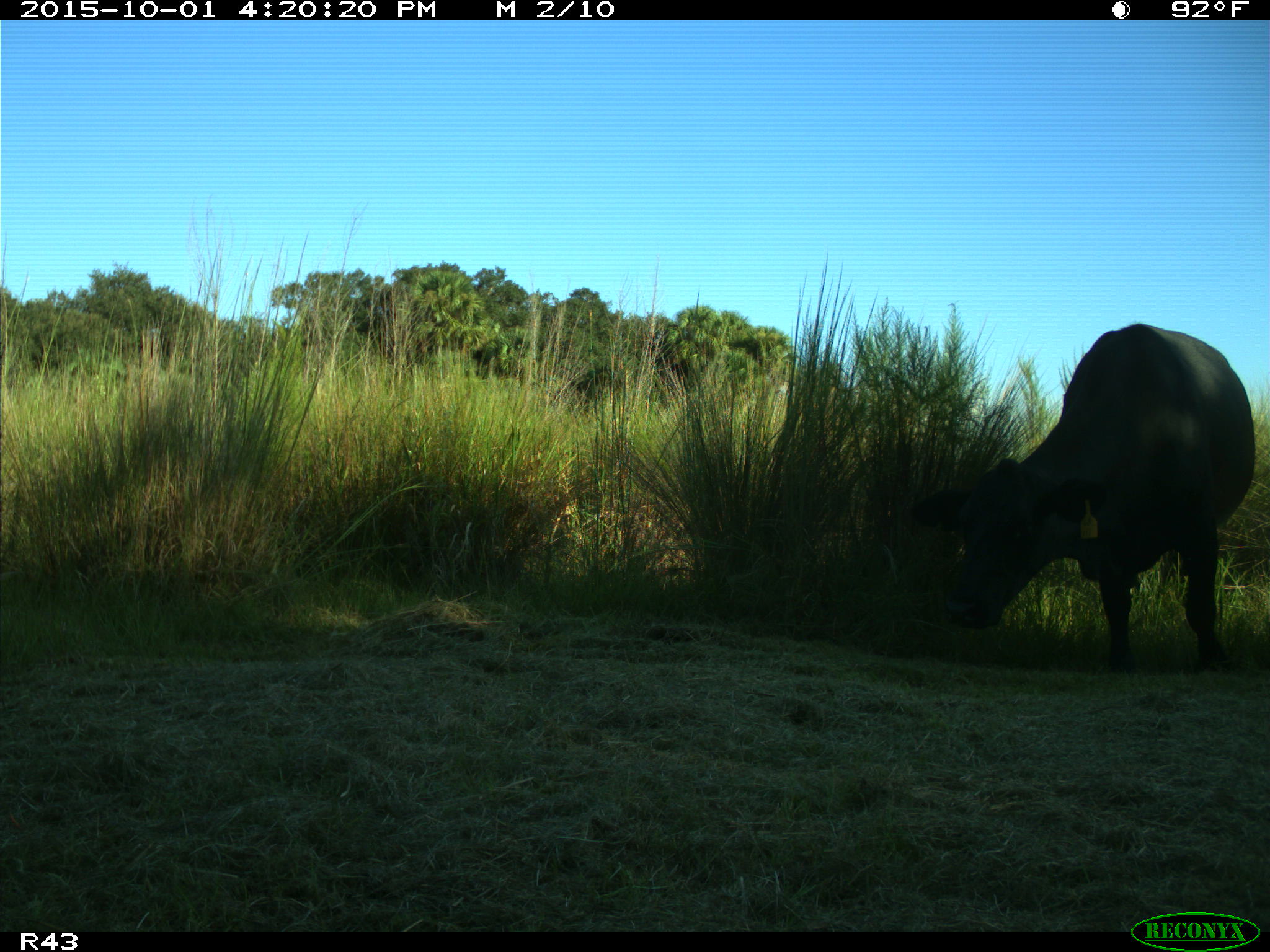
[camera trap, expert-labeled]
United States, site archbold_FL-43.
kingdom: Animalia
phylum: Chordata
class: Mammalia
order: Artiodactyla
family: Bovidae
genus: Bos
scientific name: Bos taurus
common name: domestic cow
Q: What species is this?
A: Bos taurus (domestic cow).